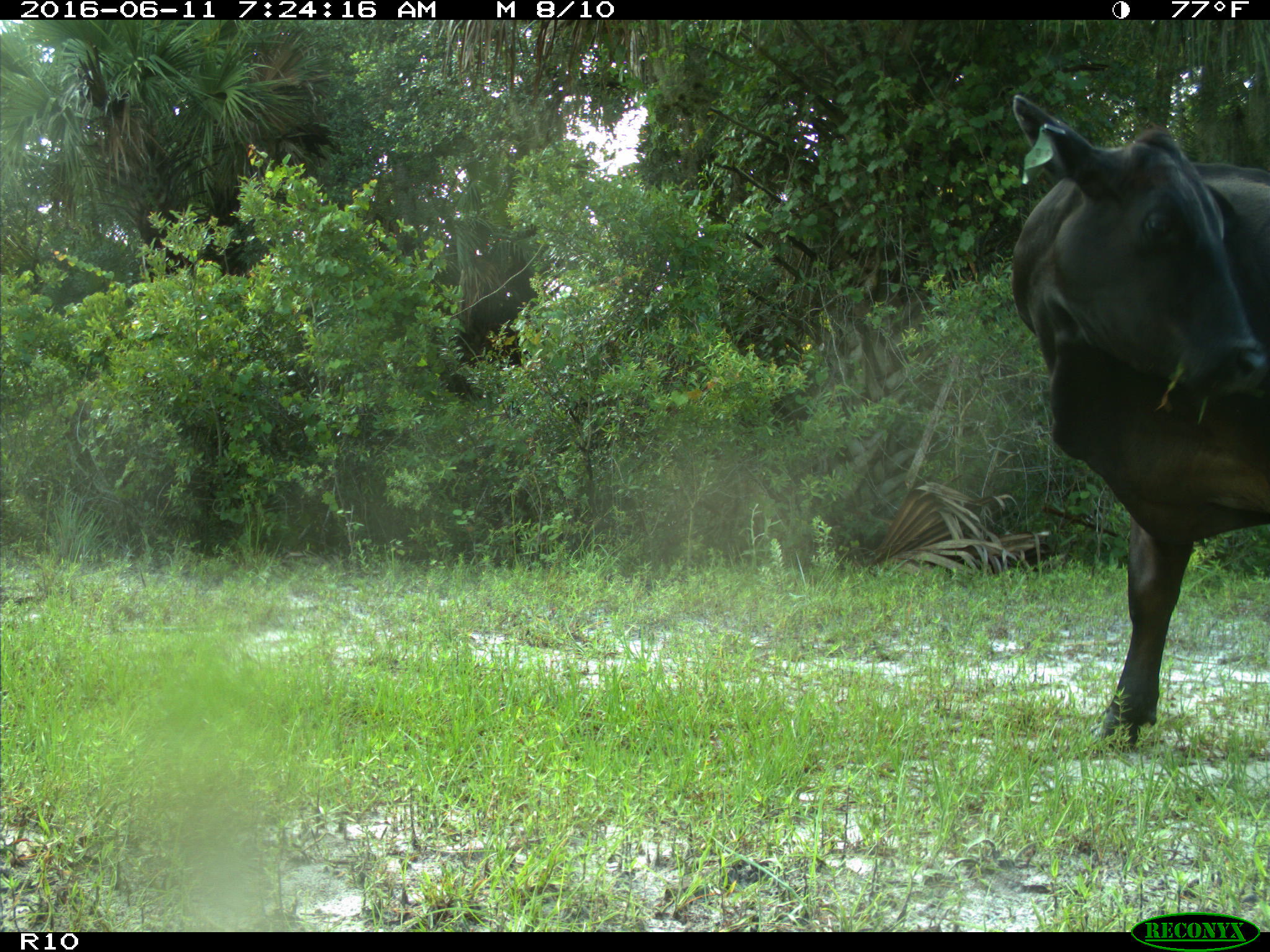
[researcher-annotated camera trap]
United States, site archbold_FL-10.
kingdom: Animalia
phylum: Chordata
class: Mammalia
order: Artiodactyla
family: Bovidae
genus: Bos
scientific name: Bos taurus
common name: domestic cow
Bos taurus (domestic cow).